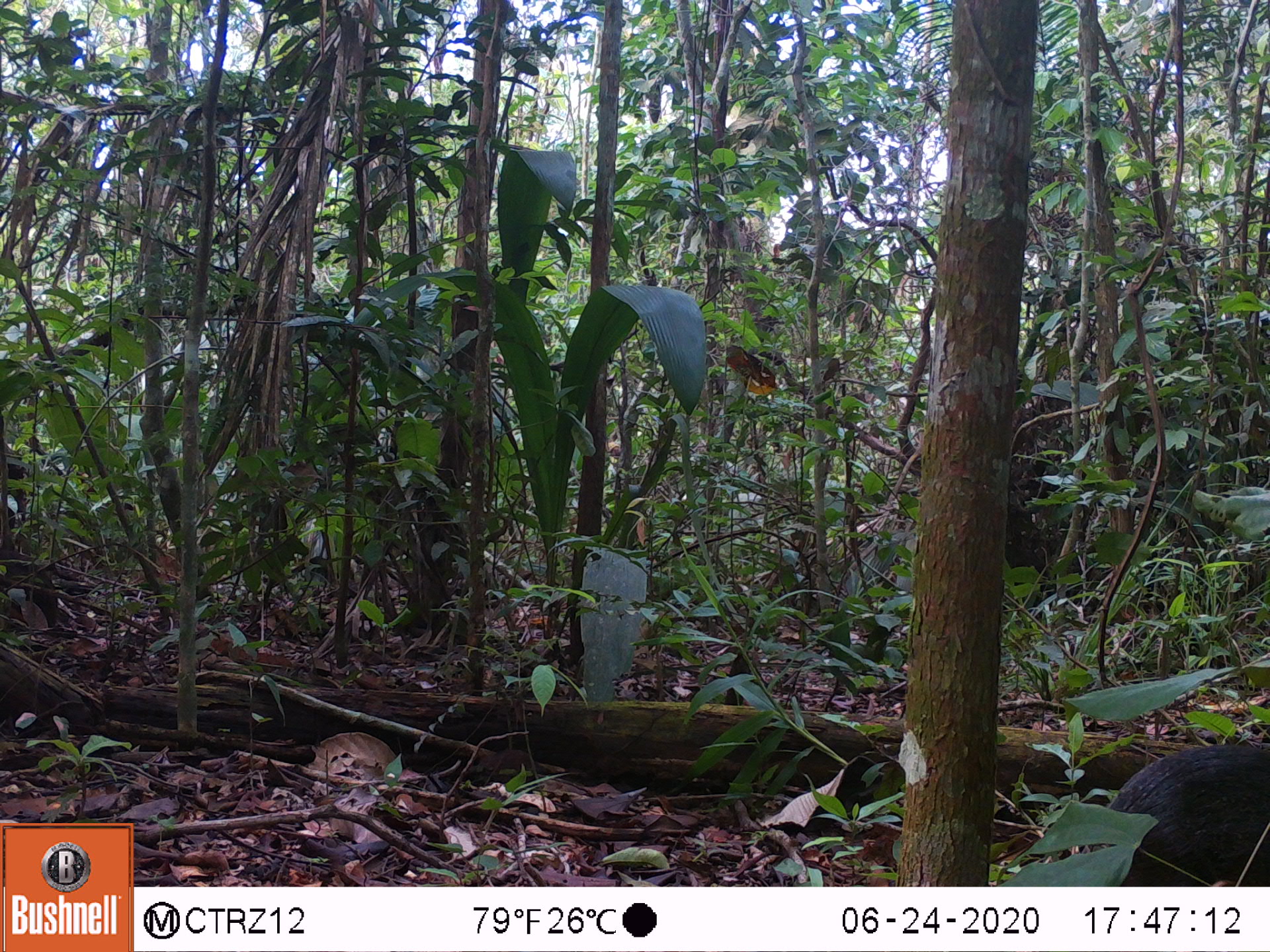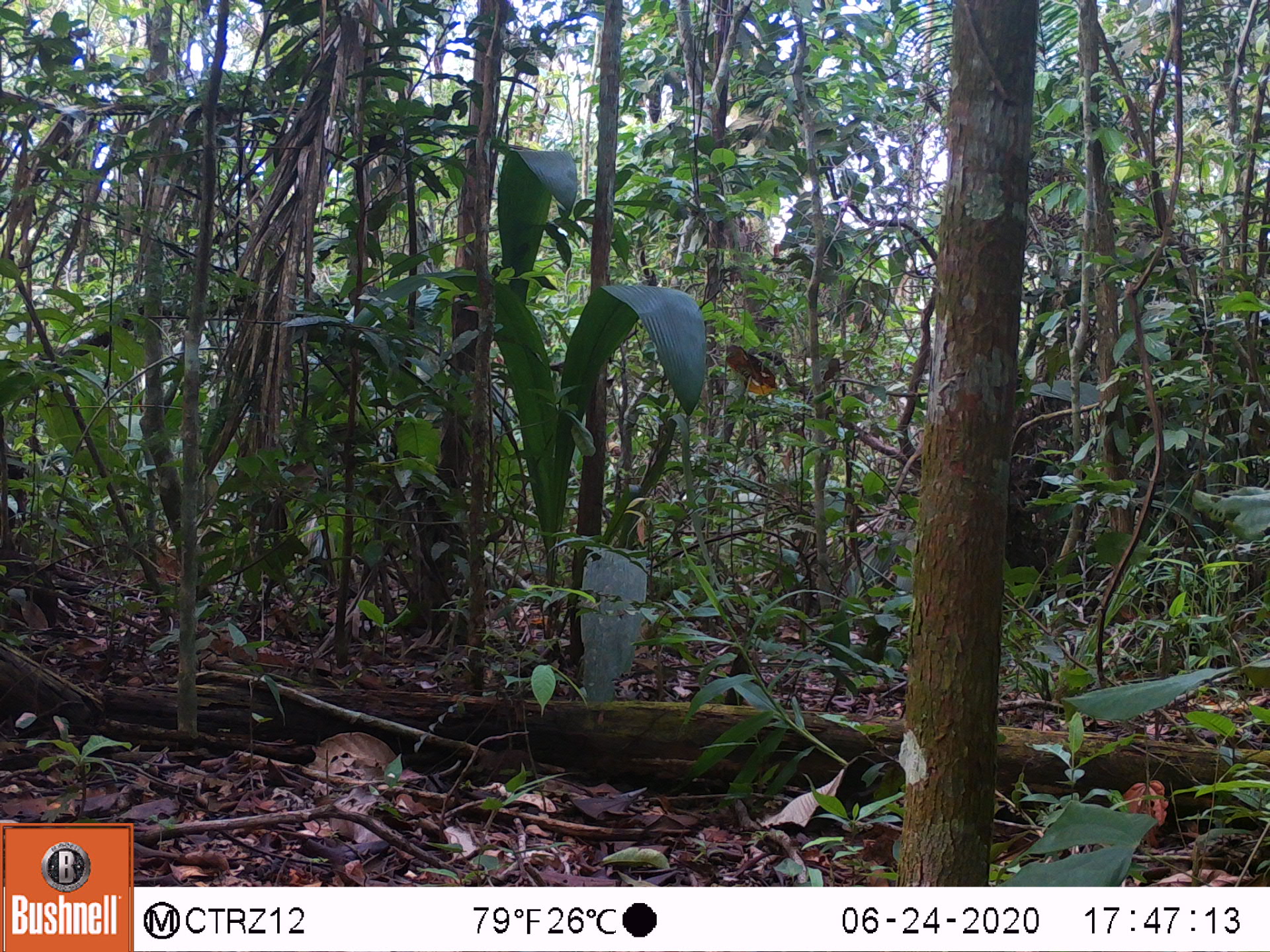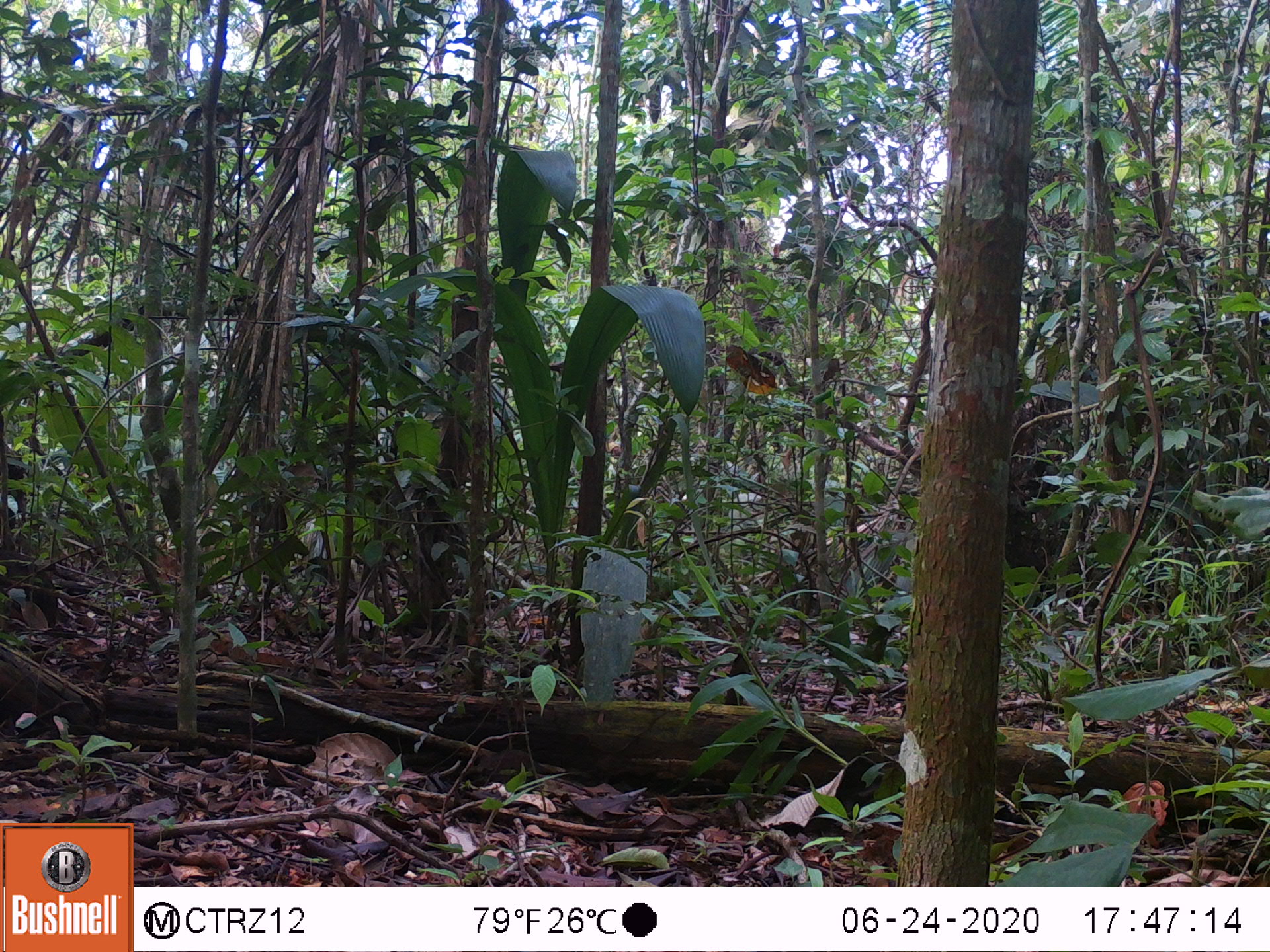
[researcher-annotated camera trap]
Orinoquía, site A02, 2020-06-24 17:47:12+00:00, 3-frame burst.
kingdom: Animalia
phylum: Chordata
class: Mammalia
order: Rodentia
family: Dasyproctidae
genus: Dasyprocta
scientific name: Dasyprocta fuliginosa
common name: black agouti